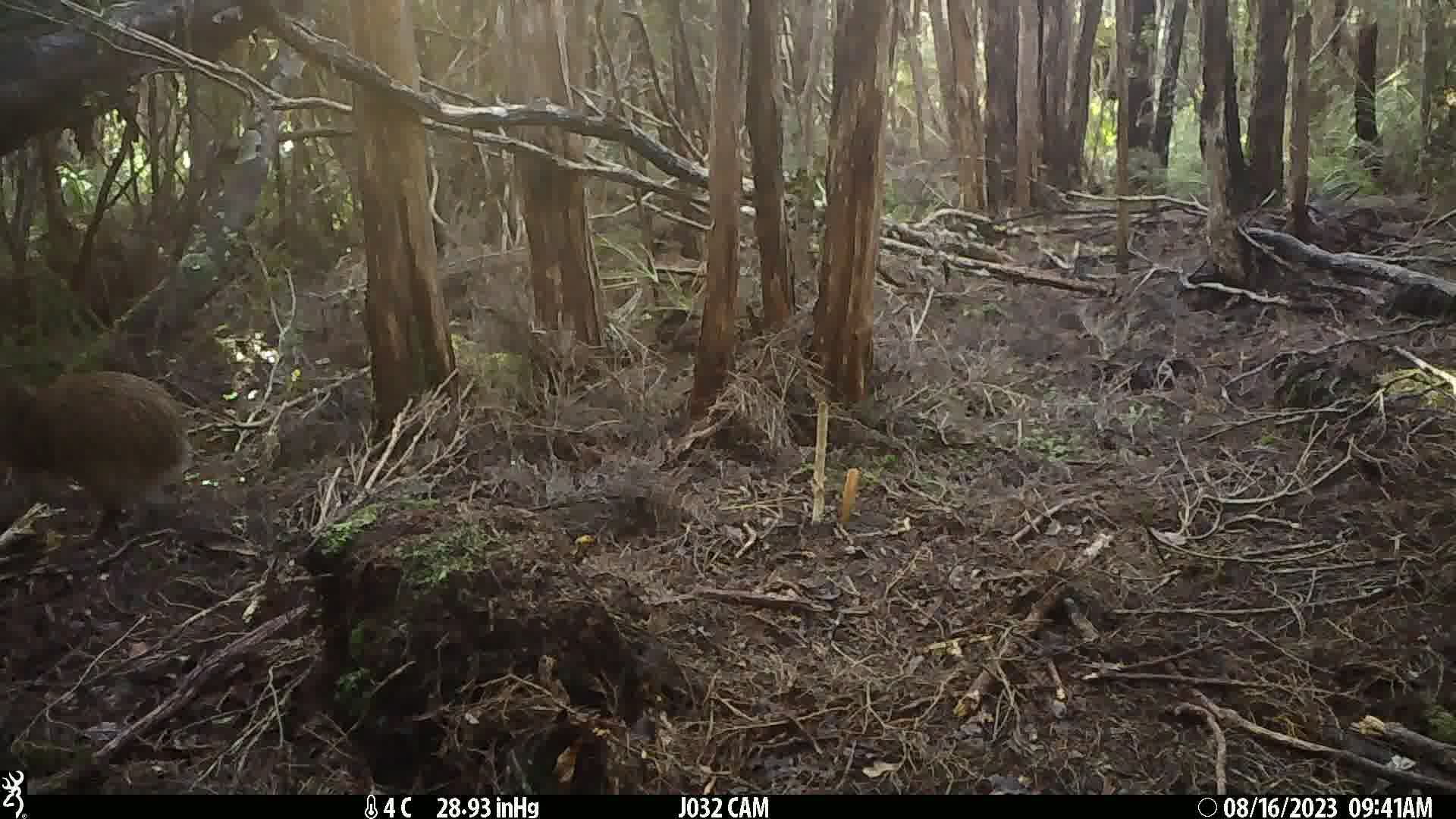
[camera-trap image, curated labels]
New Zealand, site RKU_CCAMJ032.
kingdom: Animalia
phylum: Chordata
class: Aves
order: Apterygiformes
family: Apterygidae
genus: Apteryx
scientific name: Apteryx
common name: kiwi